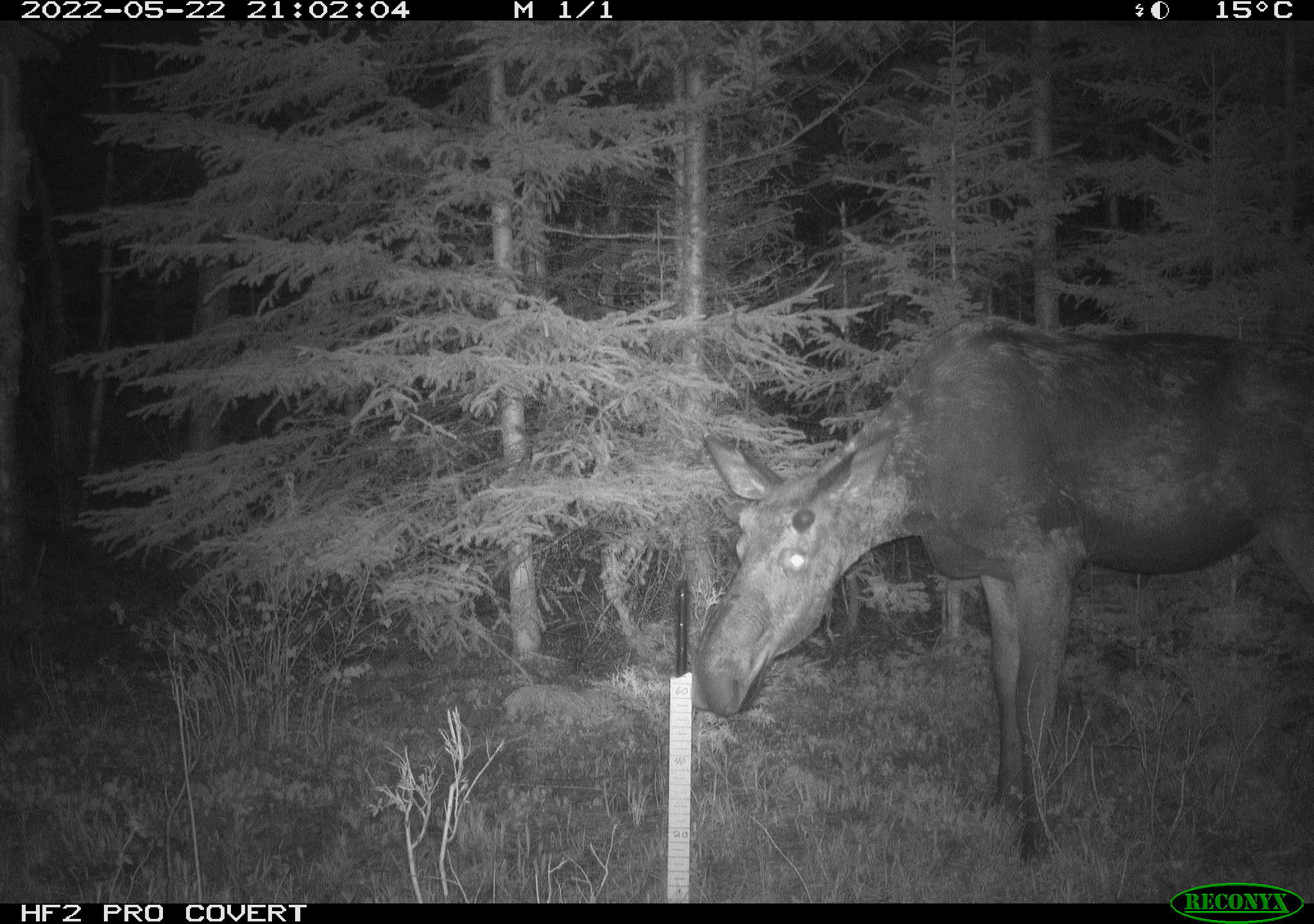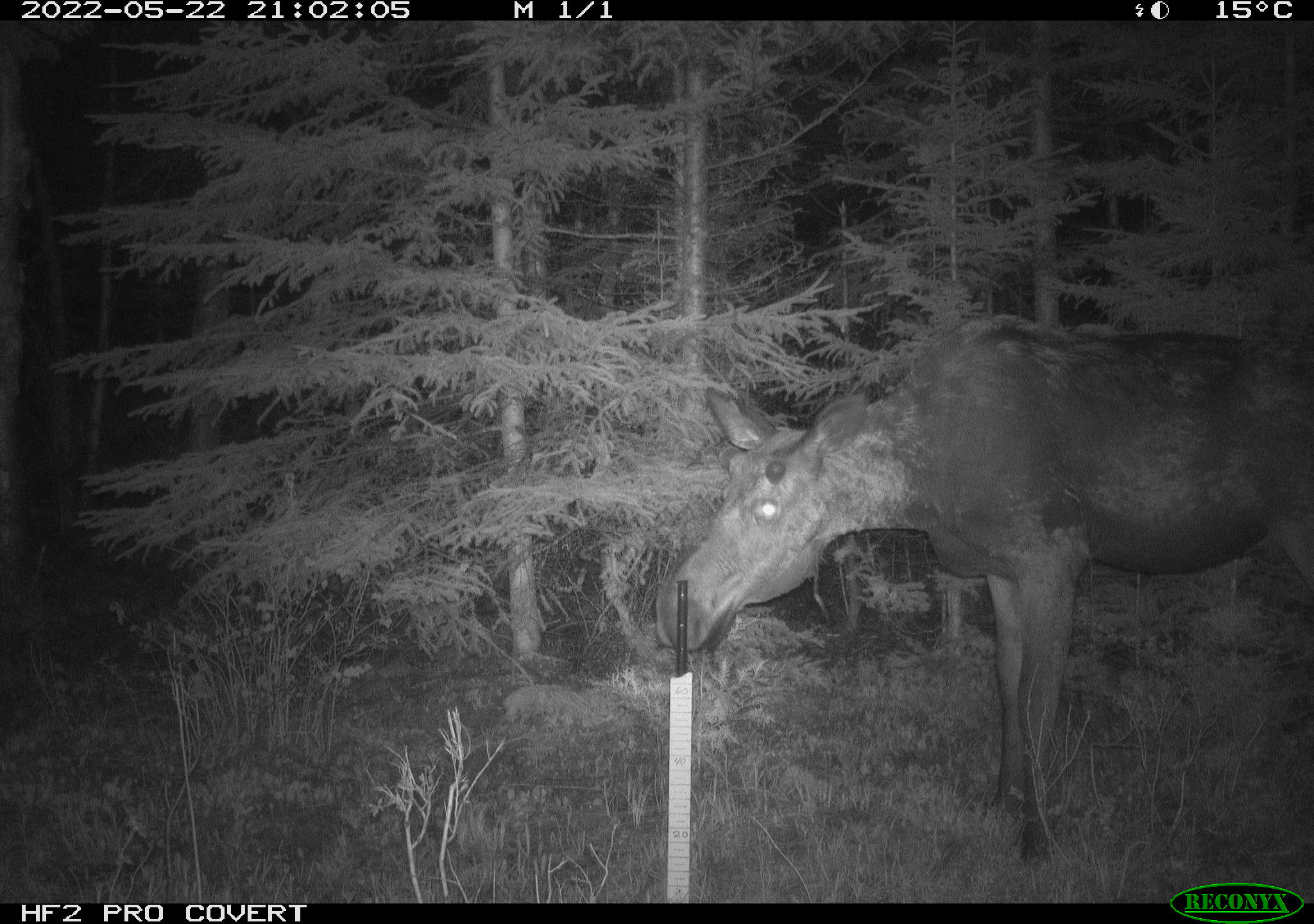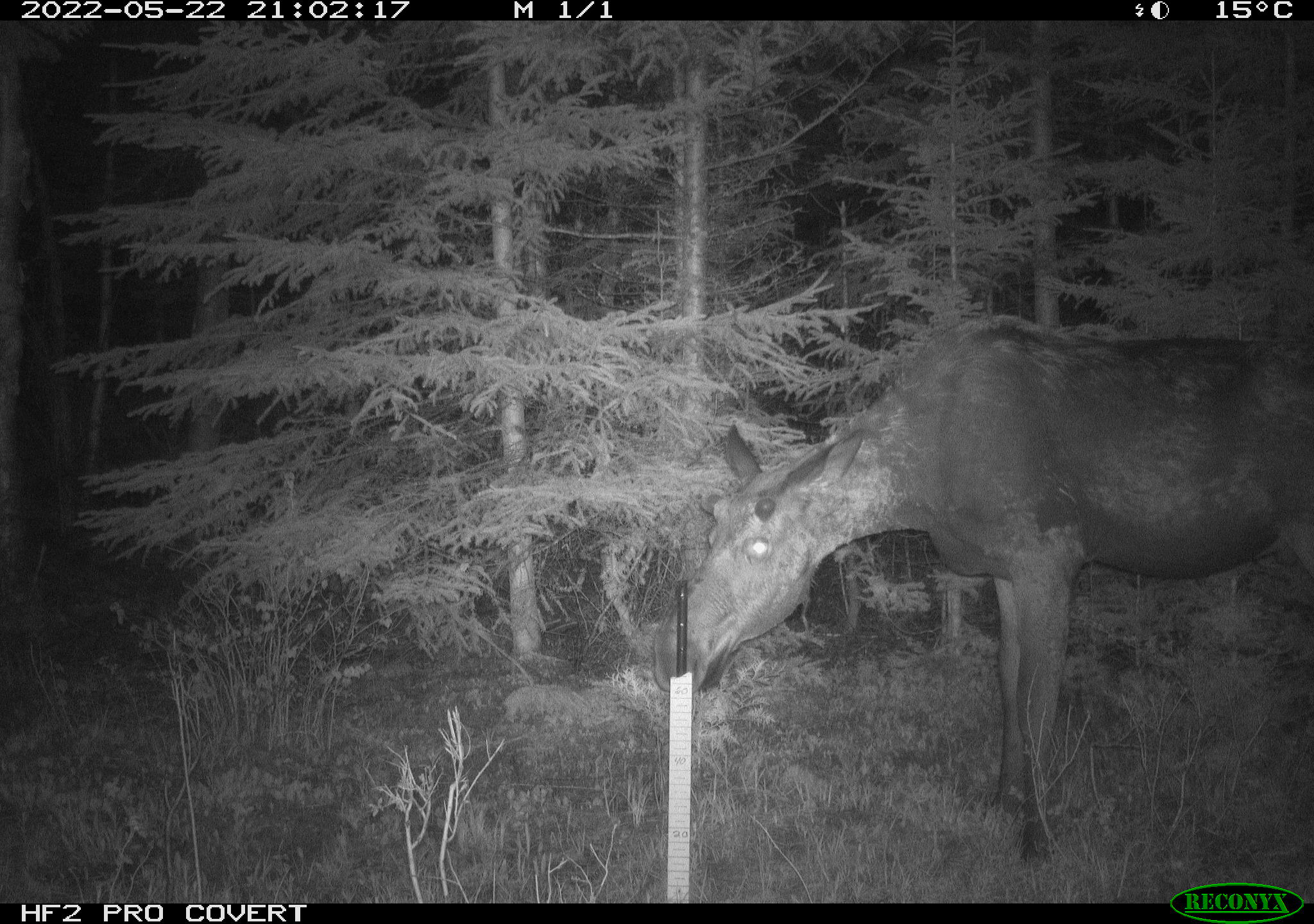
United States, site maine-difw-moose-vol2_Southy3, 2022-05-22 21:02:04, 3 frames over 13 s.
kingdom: Animalia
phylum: Chordata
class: Mammalia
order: Artiodactyla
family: Cervidae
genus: Alces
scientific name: Alces alces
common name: moose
Moose (Alces alces).